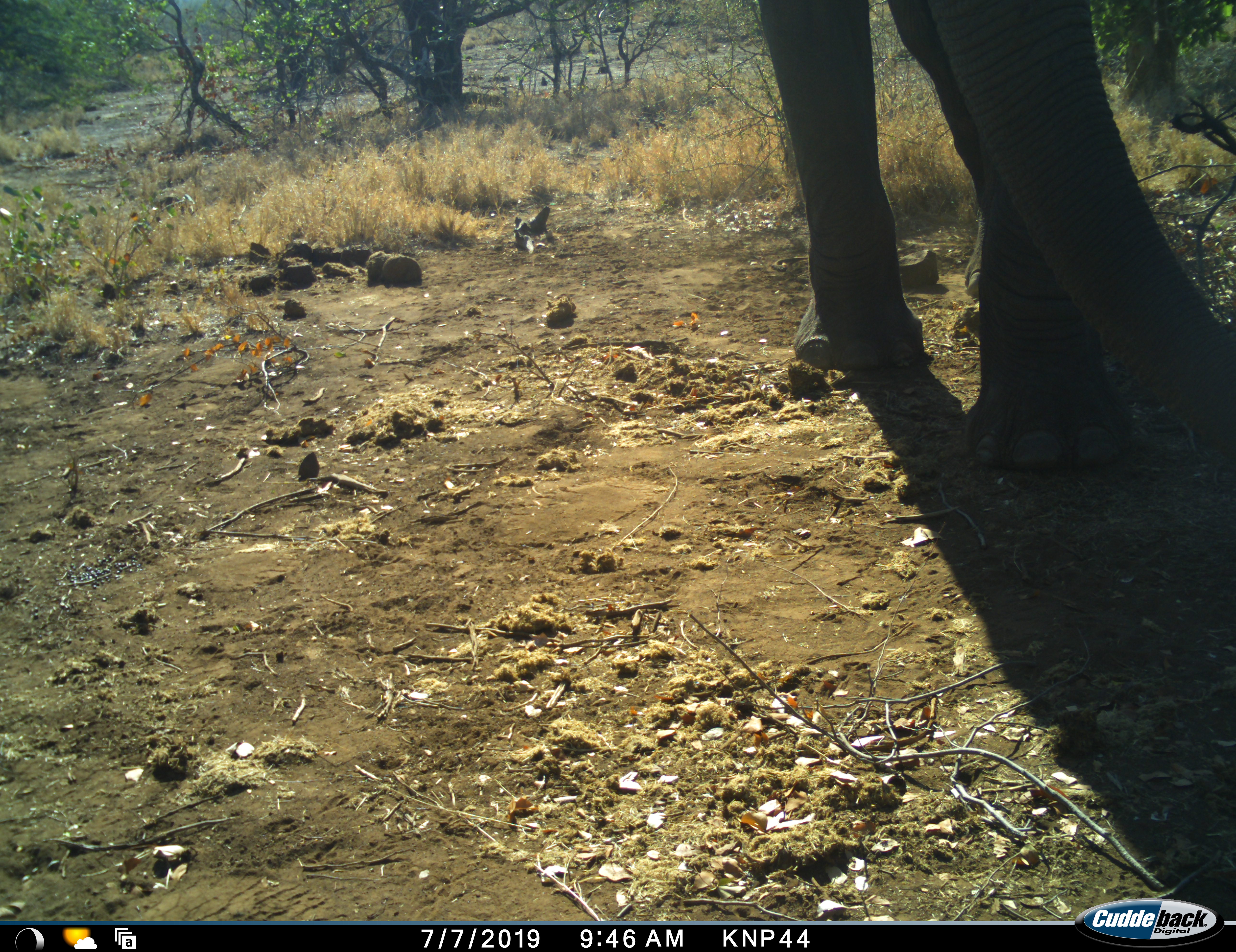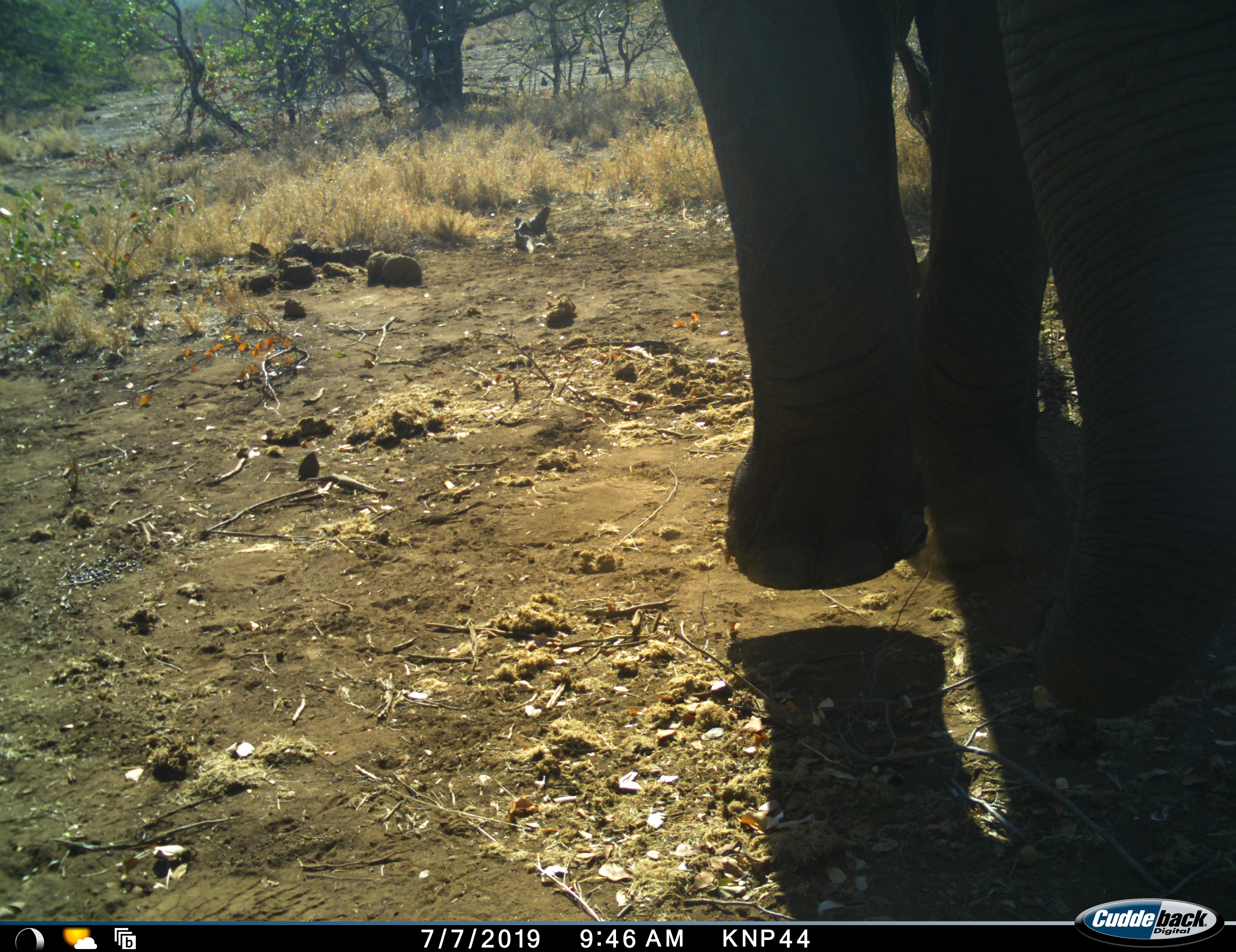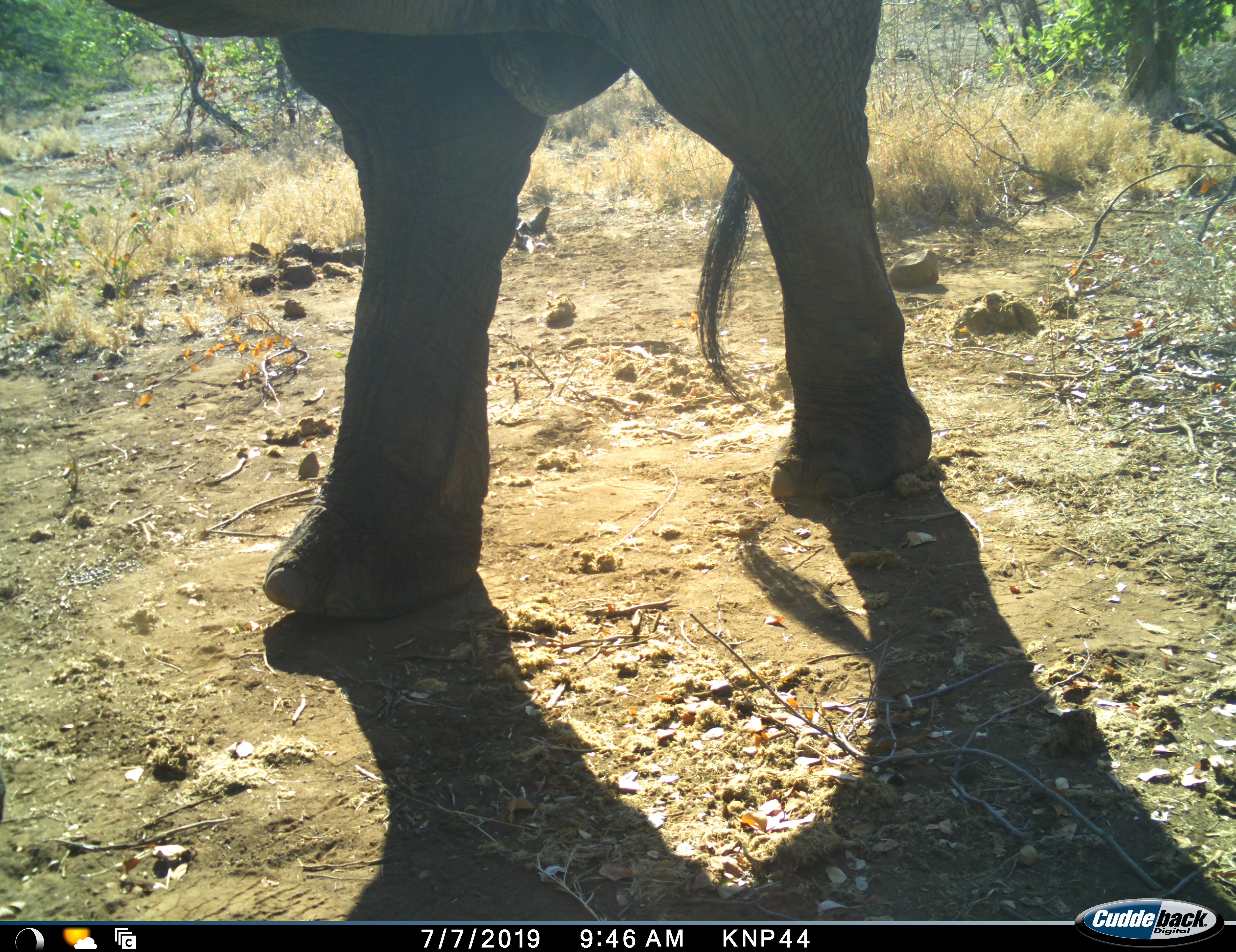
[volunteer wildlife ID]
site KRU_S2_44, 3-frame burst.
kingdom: Animalia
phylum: Chordata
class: Mammalia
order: Proboscidea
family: Elephantidae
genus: Loxodonta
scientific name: Loxodonta africana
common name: african bush elephant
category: elephant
Elephant (african bush elephant) (Loxodonta africana), count 1. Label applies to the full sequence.